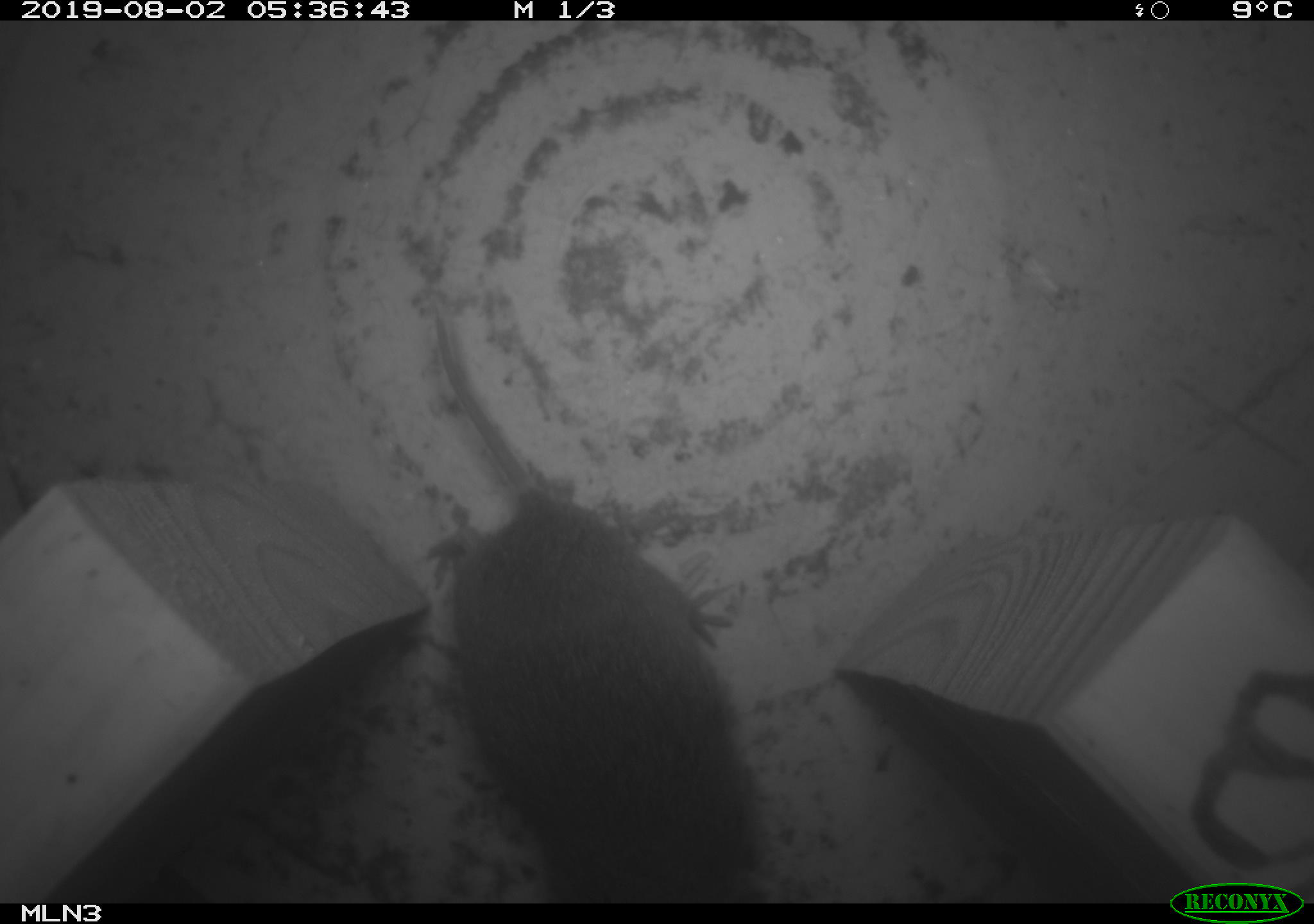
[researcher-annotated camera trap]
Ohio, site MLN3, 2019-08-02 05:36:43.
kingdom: Animalia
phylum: Chordata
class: Mammalia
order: Rodentia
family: Cricetidae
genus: Microtus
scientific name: Microtus pennsylvanicus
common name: meadow vole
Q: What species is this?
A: Meadow vole (Microtus pennsylvanicus).